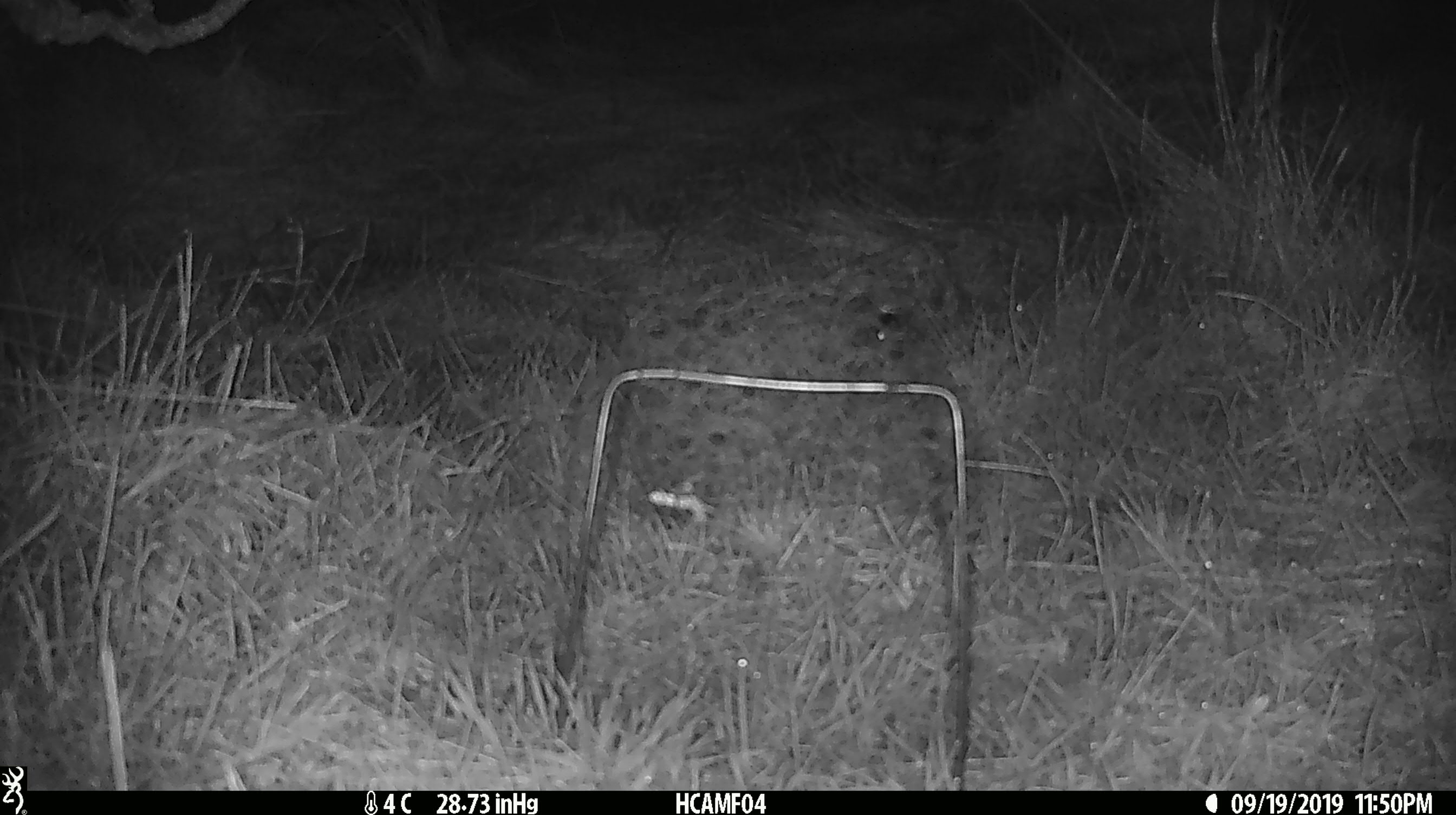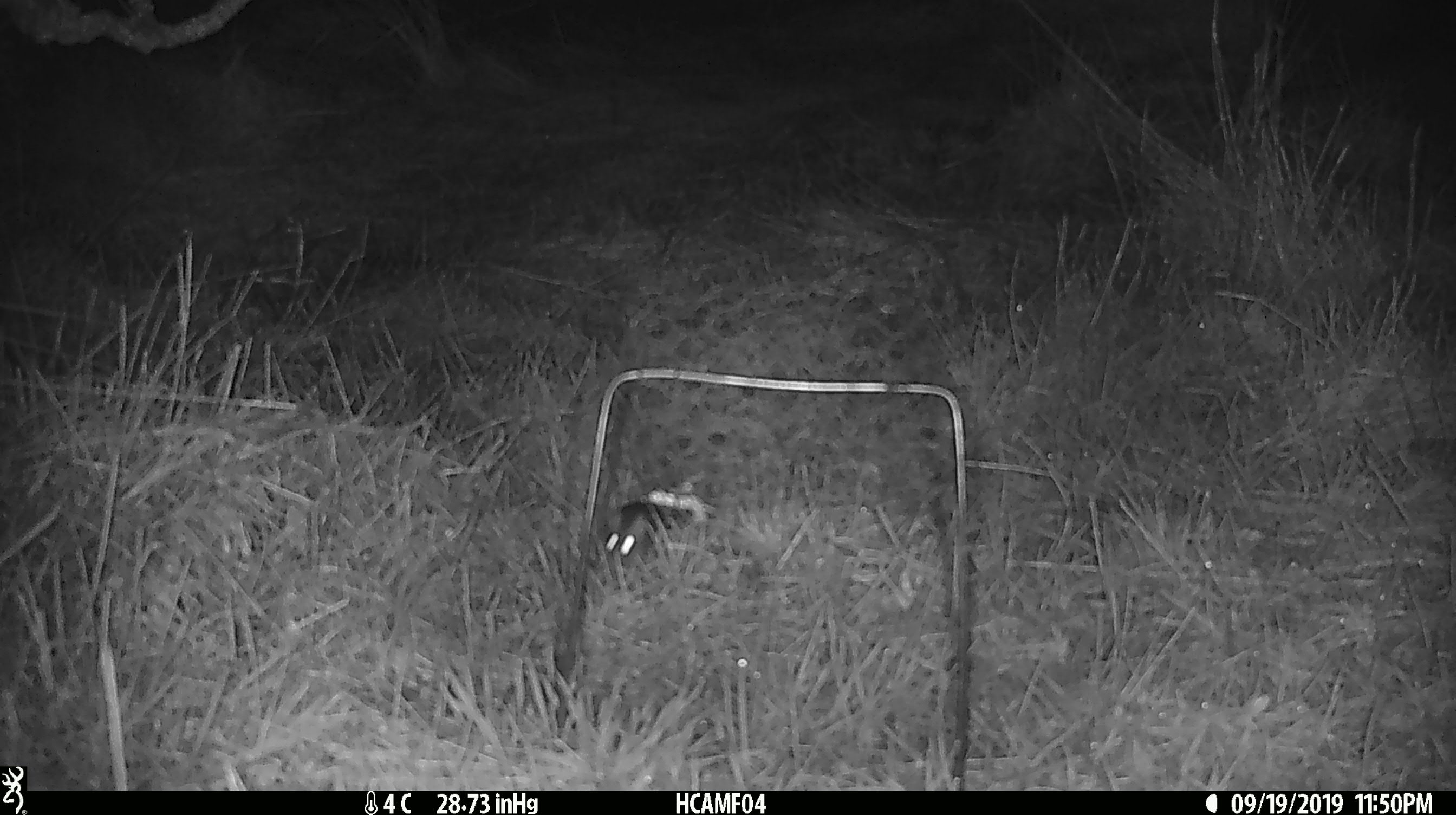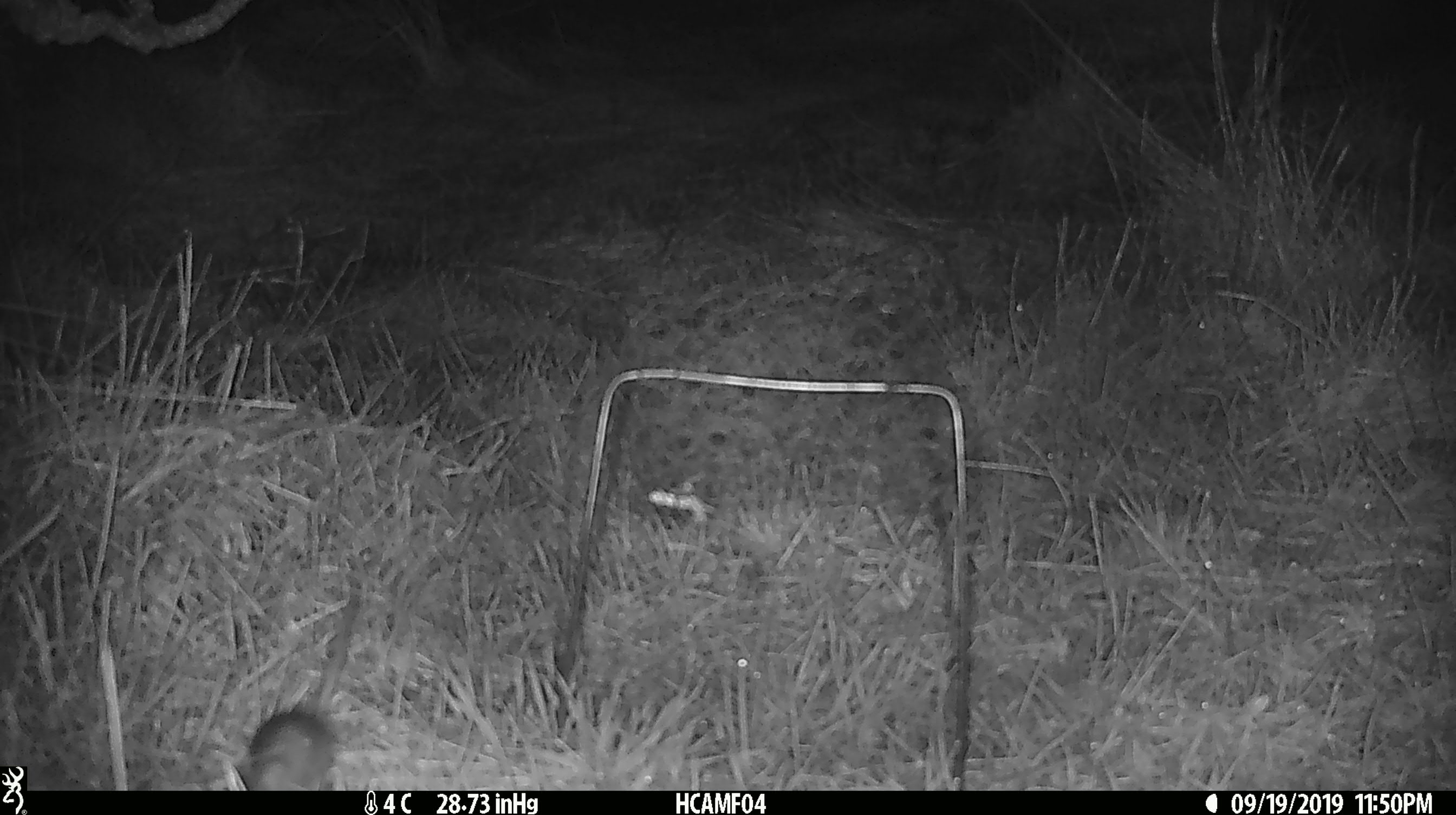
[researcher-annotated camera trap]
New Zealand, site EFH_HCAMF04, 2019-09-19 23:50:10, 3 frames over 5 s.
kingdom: Animalia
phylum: Chordata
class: Mammalia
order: Rodentia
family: Muridae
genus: Mus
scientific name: Mus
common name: mouse